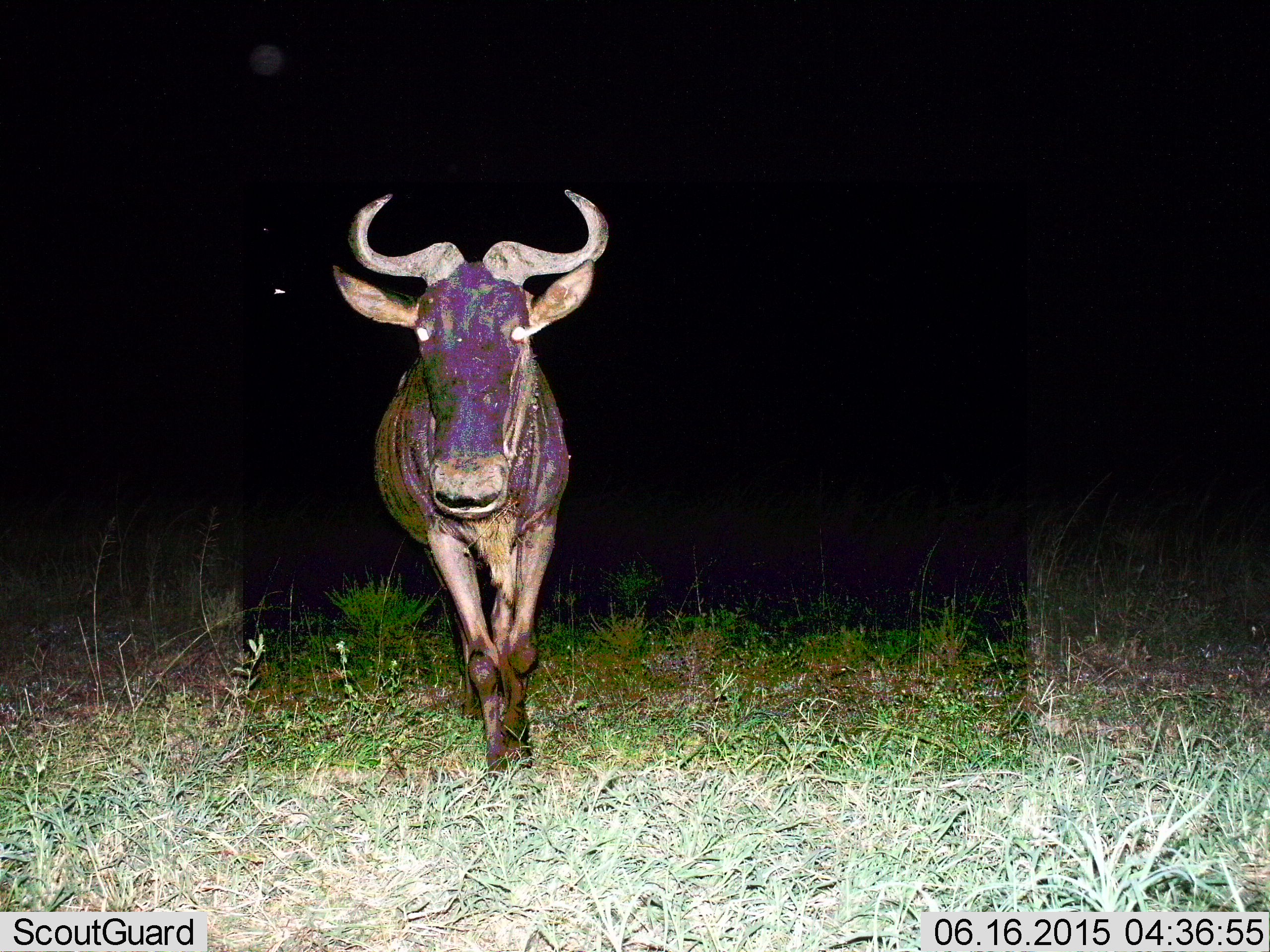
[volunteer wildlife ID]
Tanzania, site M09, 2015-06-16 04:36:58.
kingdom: Animalia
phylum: Chordata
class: Mammalia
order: Artiodactyla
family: Bovidae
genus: Connochaetes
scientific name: Connochaetes taurinus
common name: blue wildebeest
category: wildebeest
Wildebeest (blue wildebeest) (Connochaetes taurinus), count 1. Behavior (volunteer vote fractions): standing 40%, resting 0%, moving 60%, interacting 0%. Young present (vote fraction): 0%. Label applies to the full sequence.